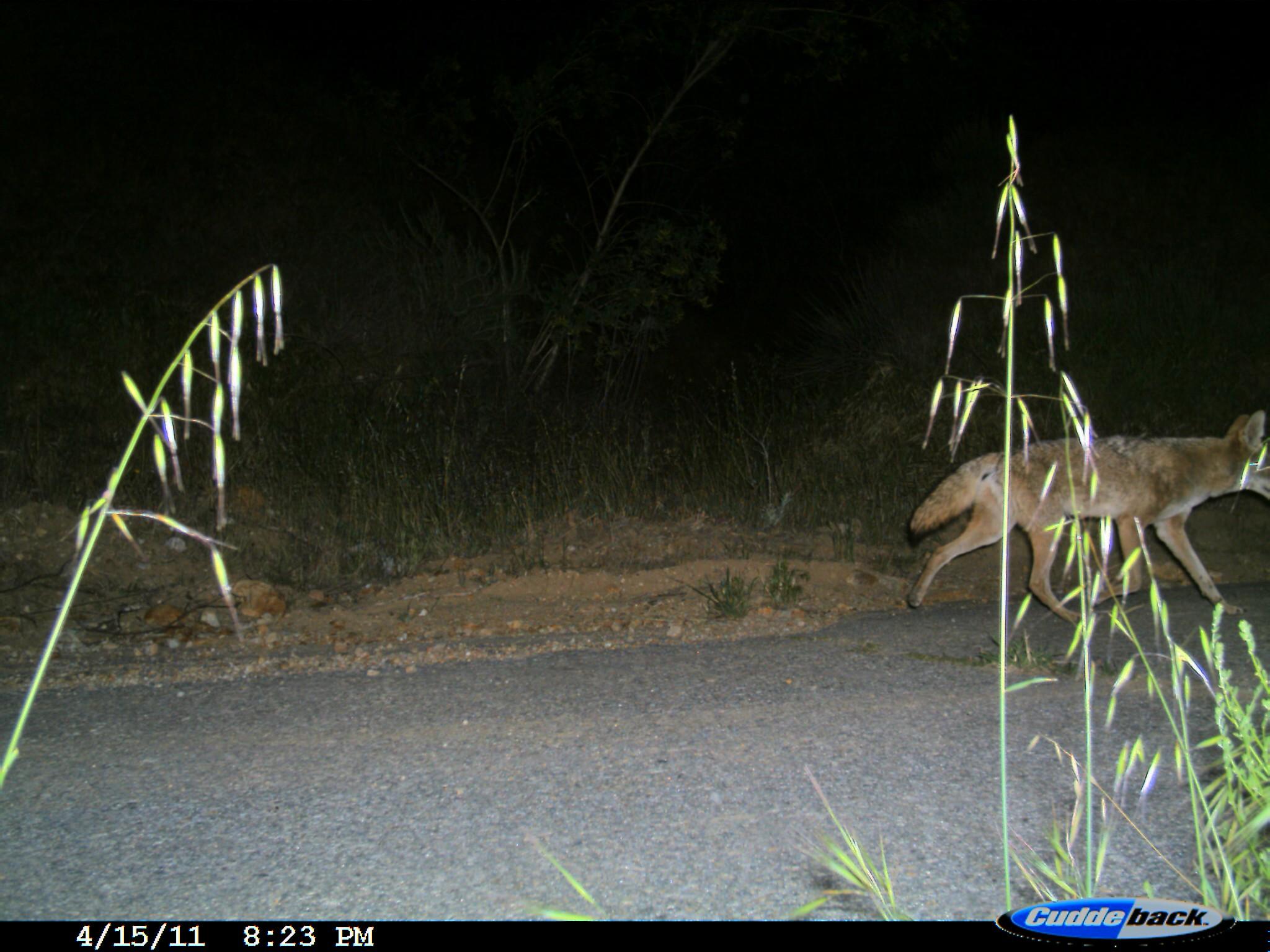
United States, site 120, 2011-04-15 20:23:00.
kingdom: Animalia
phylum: Chordata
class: Mammalia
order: Carnivora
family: Canidae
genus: Canis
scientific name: Canis latrans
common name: coyote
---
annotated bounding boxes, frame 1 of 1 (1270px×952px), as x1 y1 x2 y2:
coyote: 892 392 1269 637